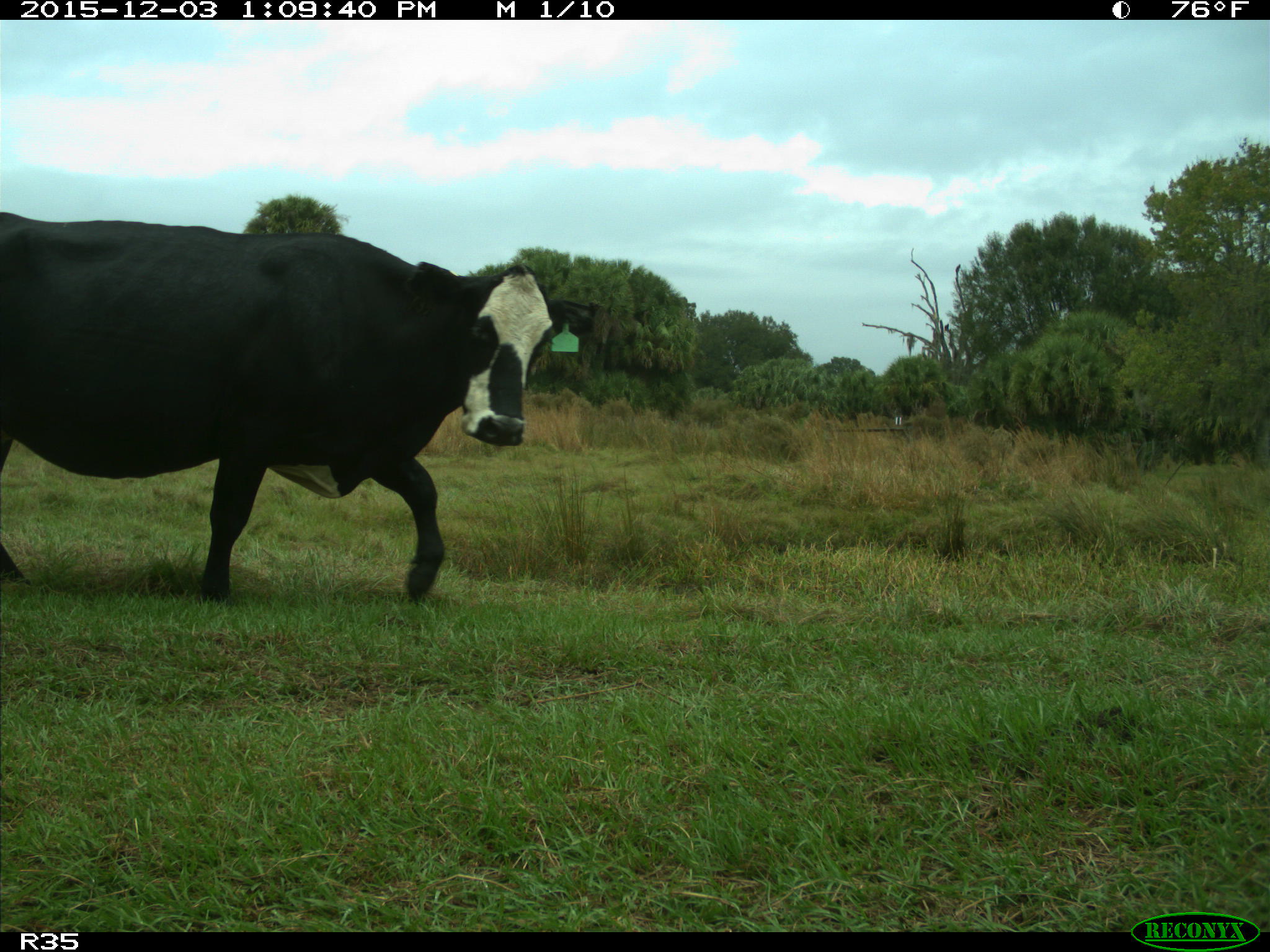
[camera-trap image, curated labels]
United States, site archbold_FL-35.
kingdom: Animalia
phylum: Chordata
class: Mammalia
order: Artiodactyla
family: Bovidae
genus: Bos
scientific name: Bos taurus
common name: domestic cow